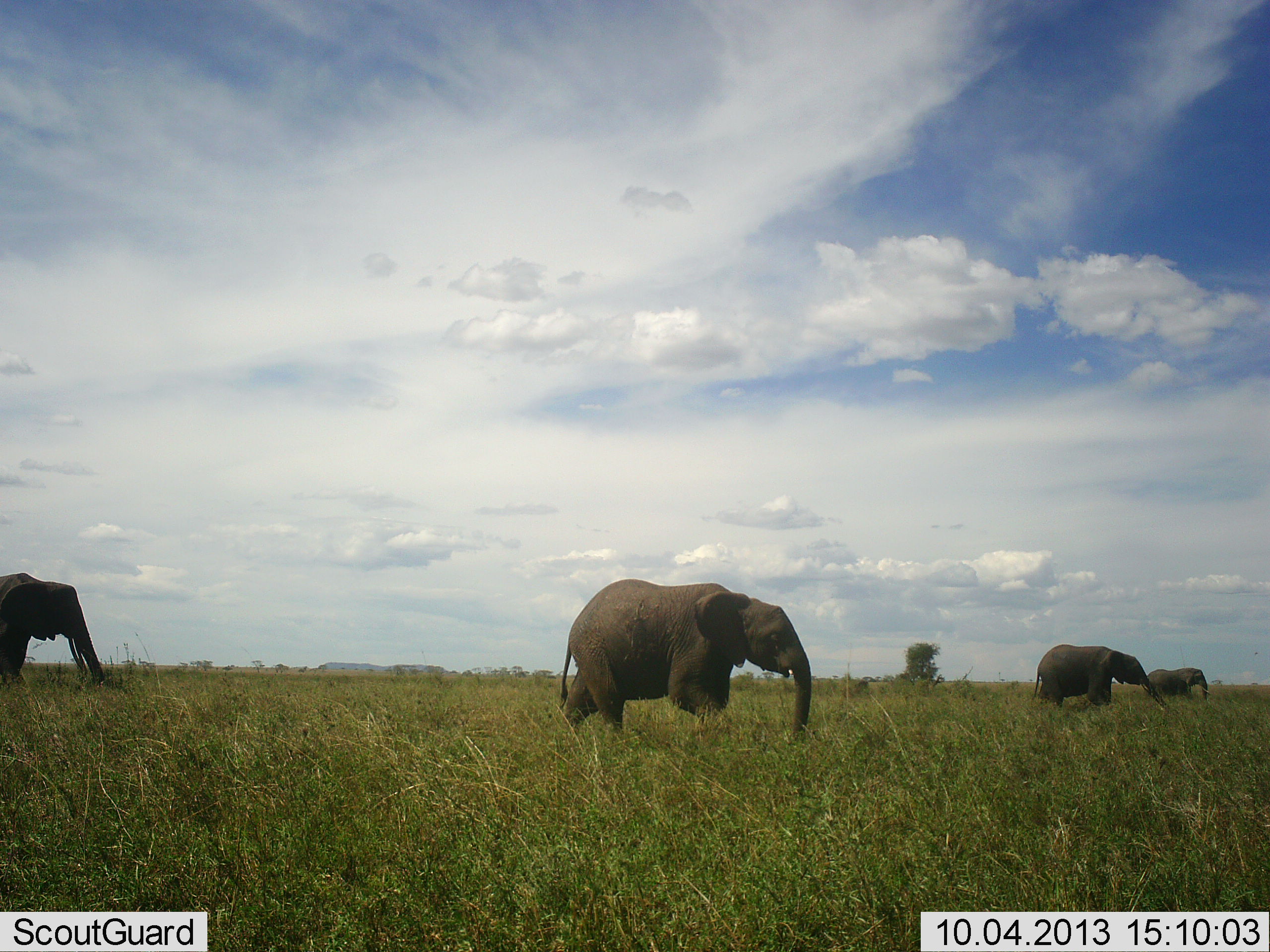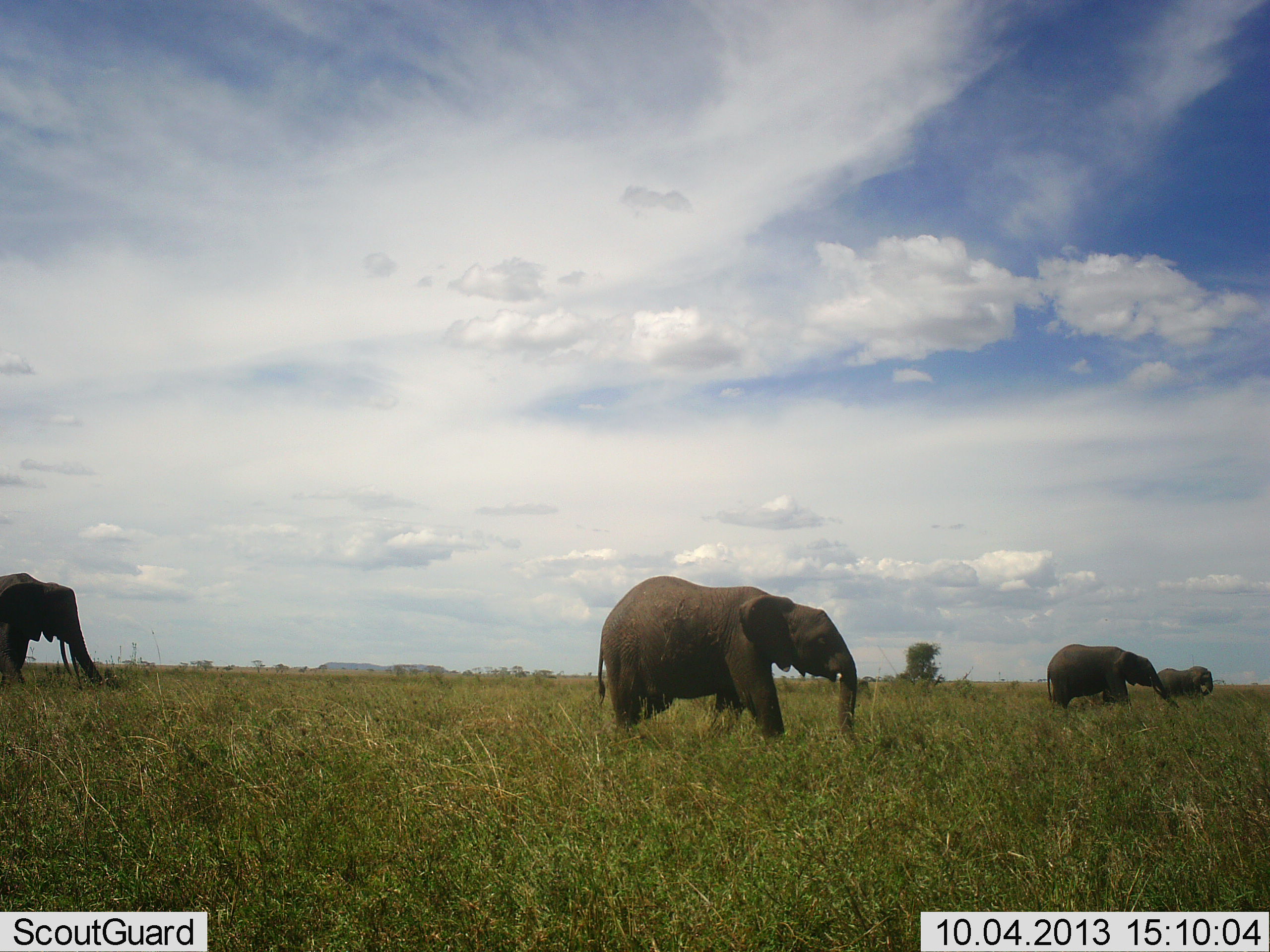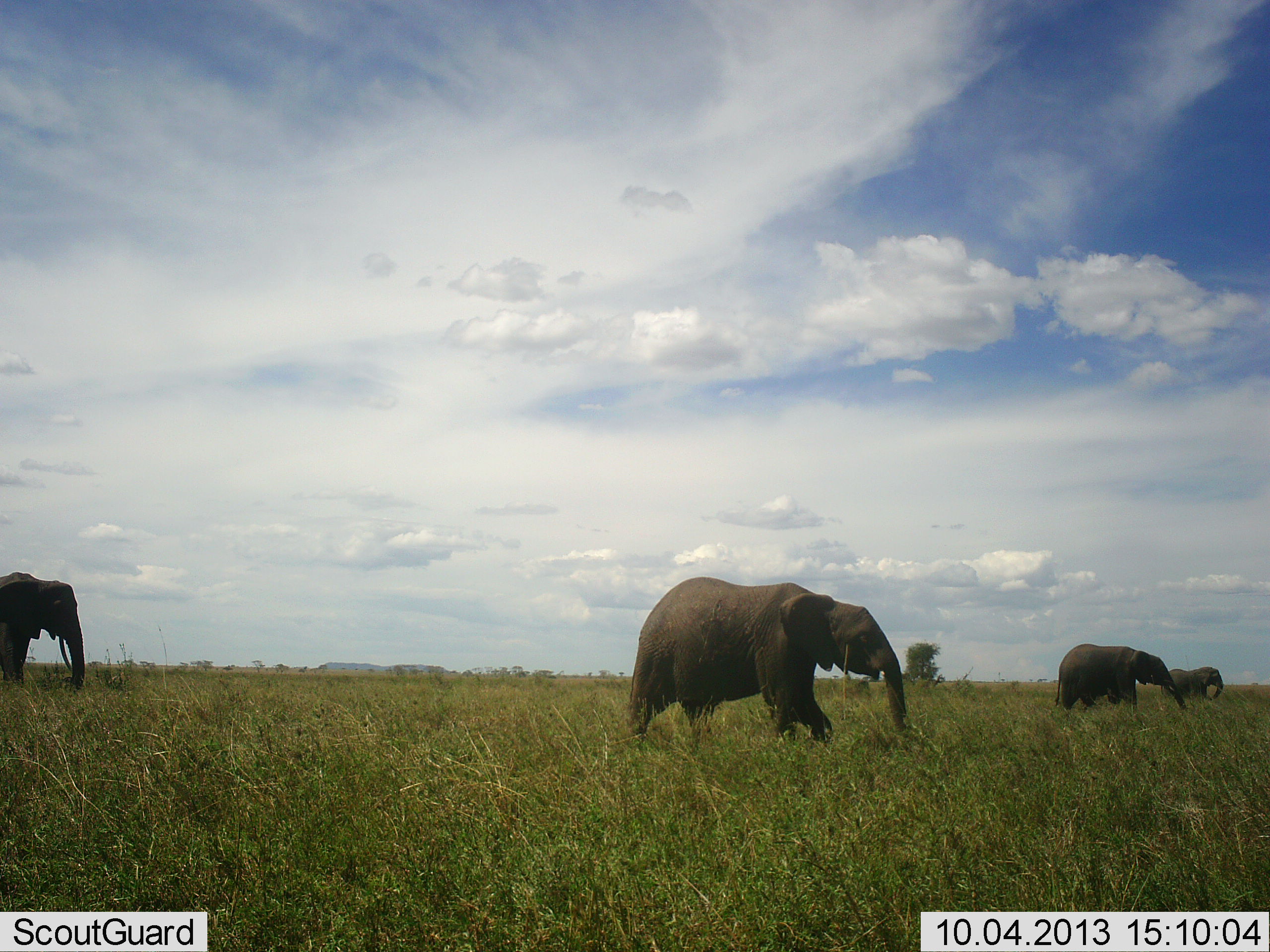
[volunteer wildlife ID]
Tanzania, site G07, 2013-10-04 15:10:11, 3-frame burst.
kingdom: Animalia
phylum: Chordata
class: Mammalia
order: Proboscidea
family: Elephantidae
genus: Loxodonta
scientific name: Loxodonta africana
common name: african bush elephant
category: elephant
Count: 4.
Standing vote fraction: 28%.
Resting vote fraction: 3%.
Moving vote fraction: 94%.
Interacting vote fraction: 0%.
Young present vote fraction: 6%.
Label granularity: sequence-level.